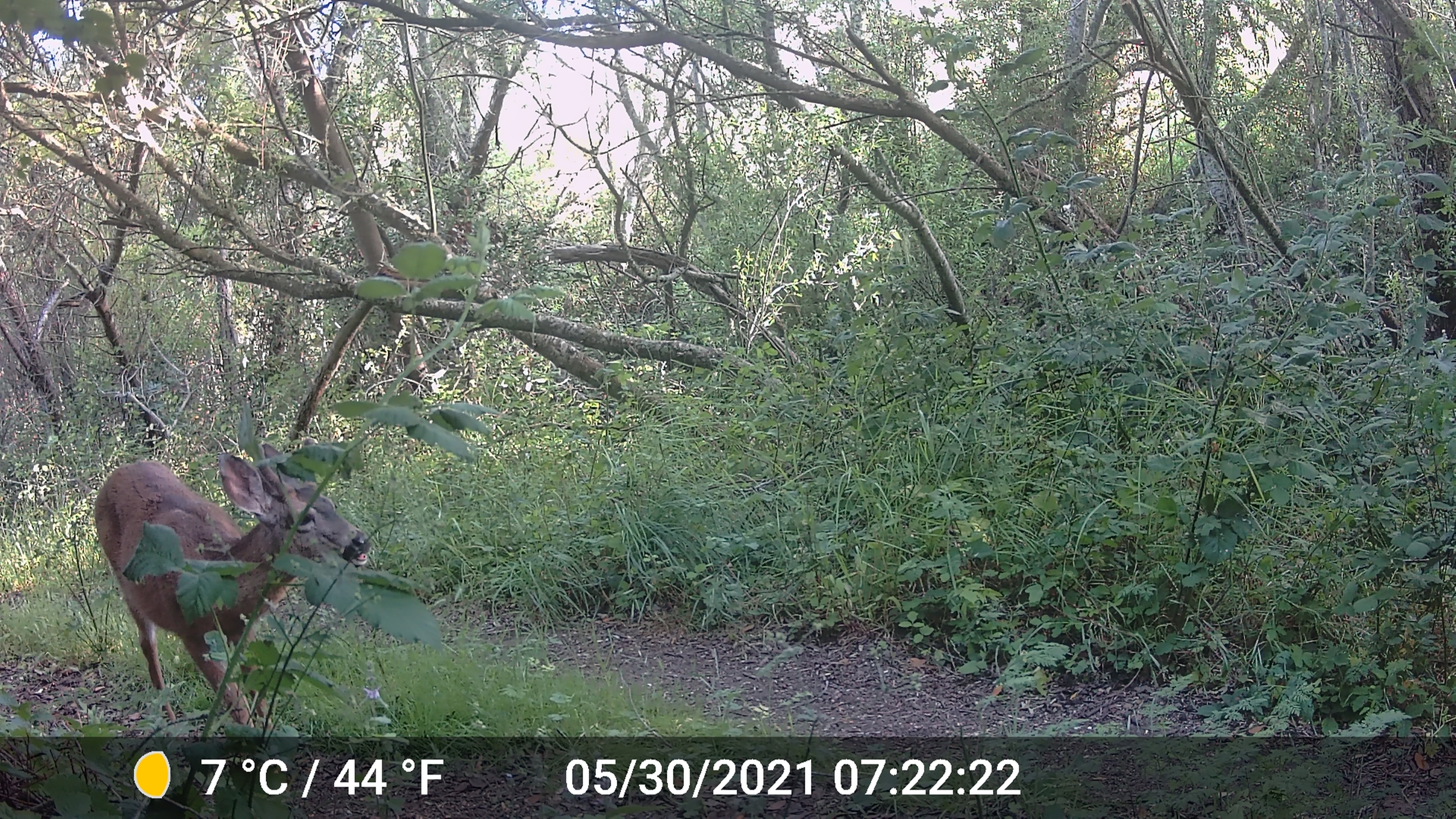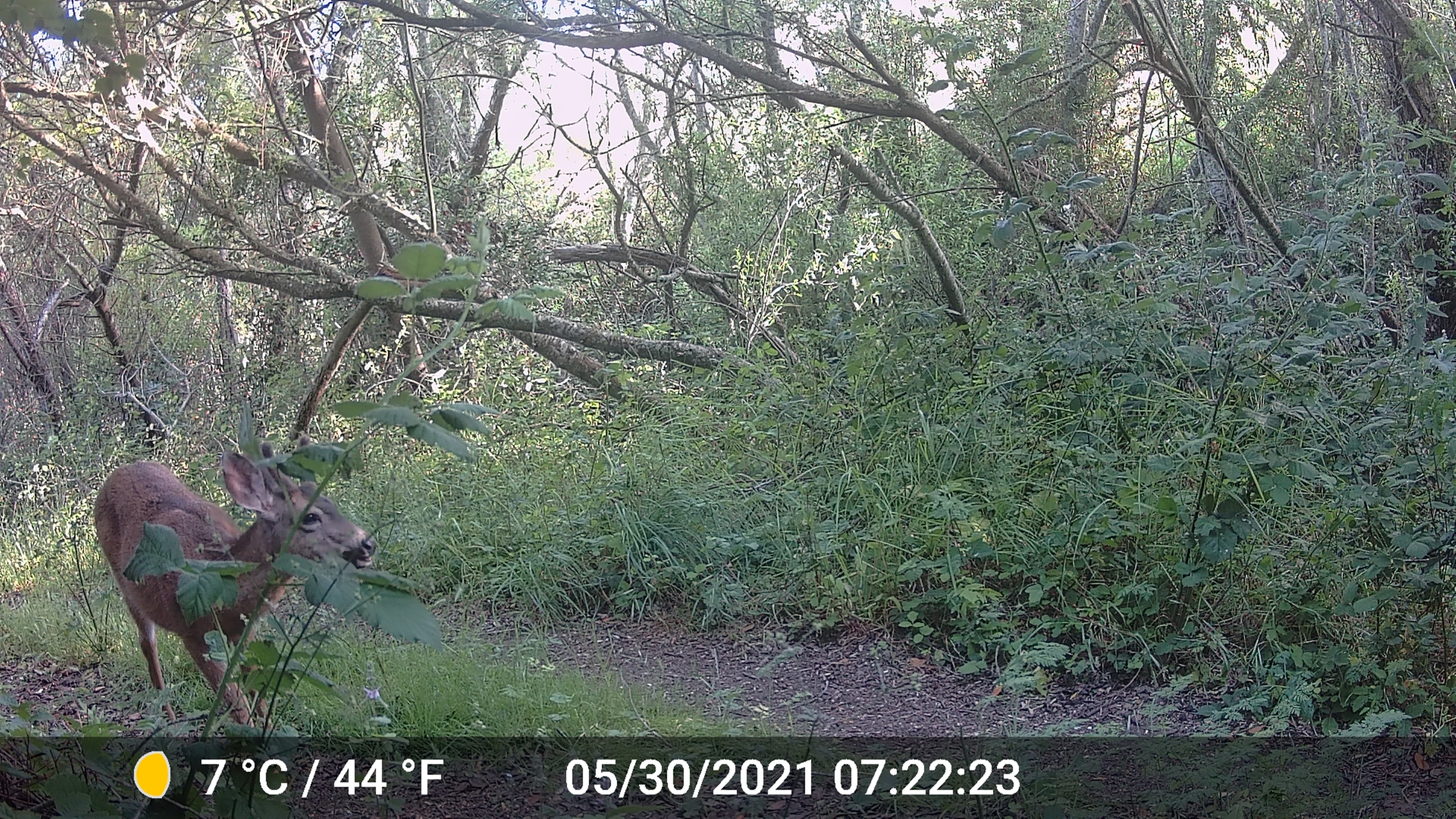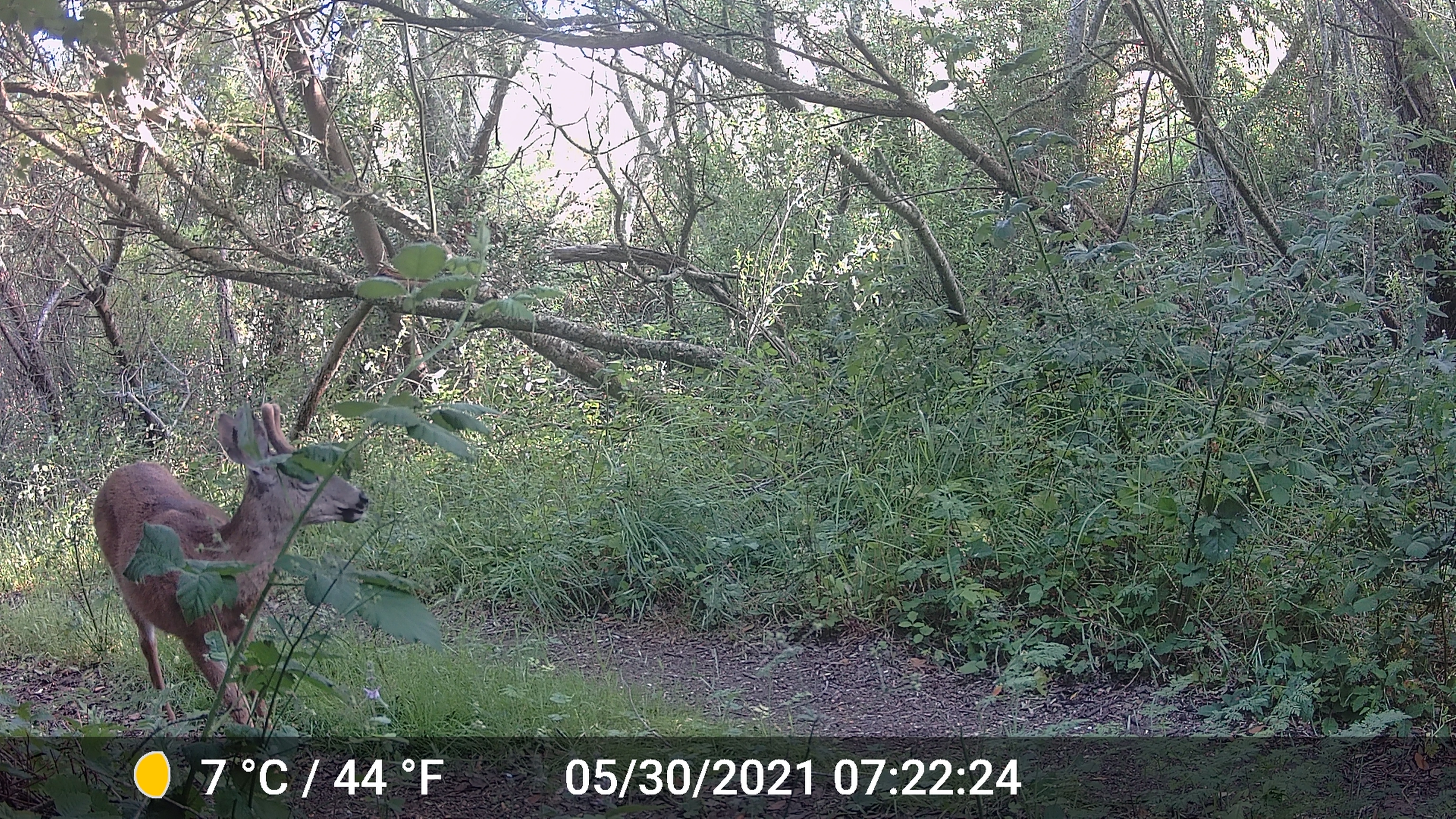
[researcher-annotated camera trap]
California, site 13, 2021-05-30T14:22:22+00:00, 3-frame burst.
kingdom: Animalia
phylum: Chordata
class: Mammalia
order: Artiodactyla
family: Cervidae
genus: Odocoileus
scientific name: Odocoileus hemionus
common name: mule deer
Mule deer (Odocoileus hemionus).